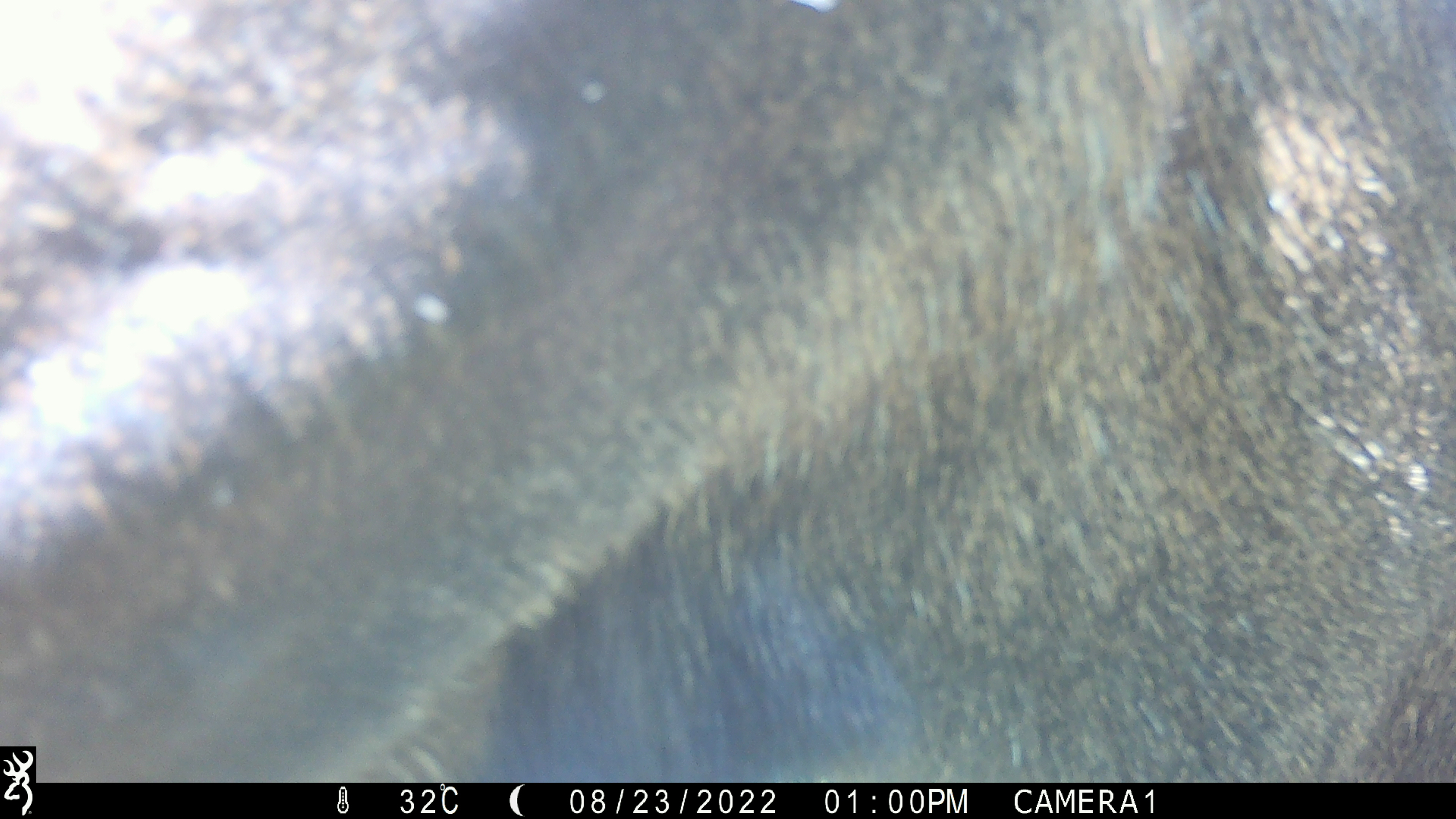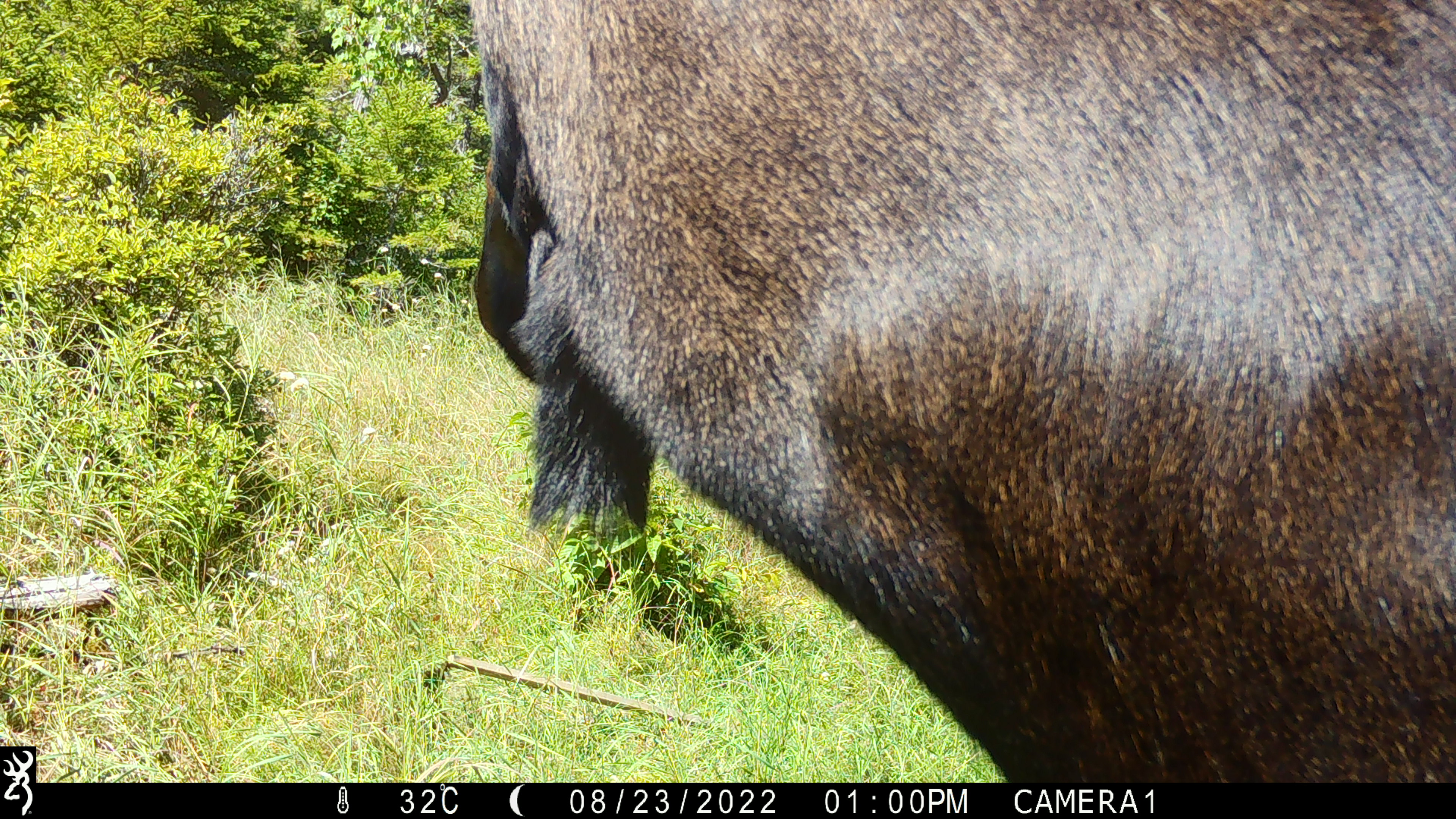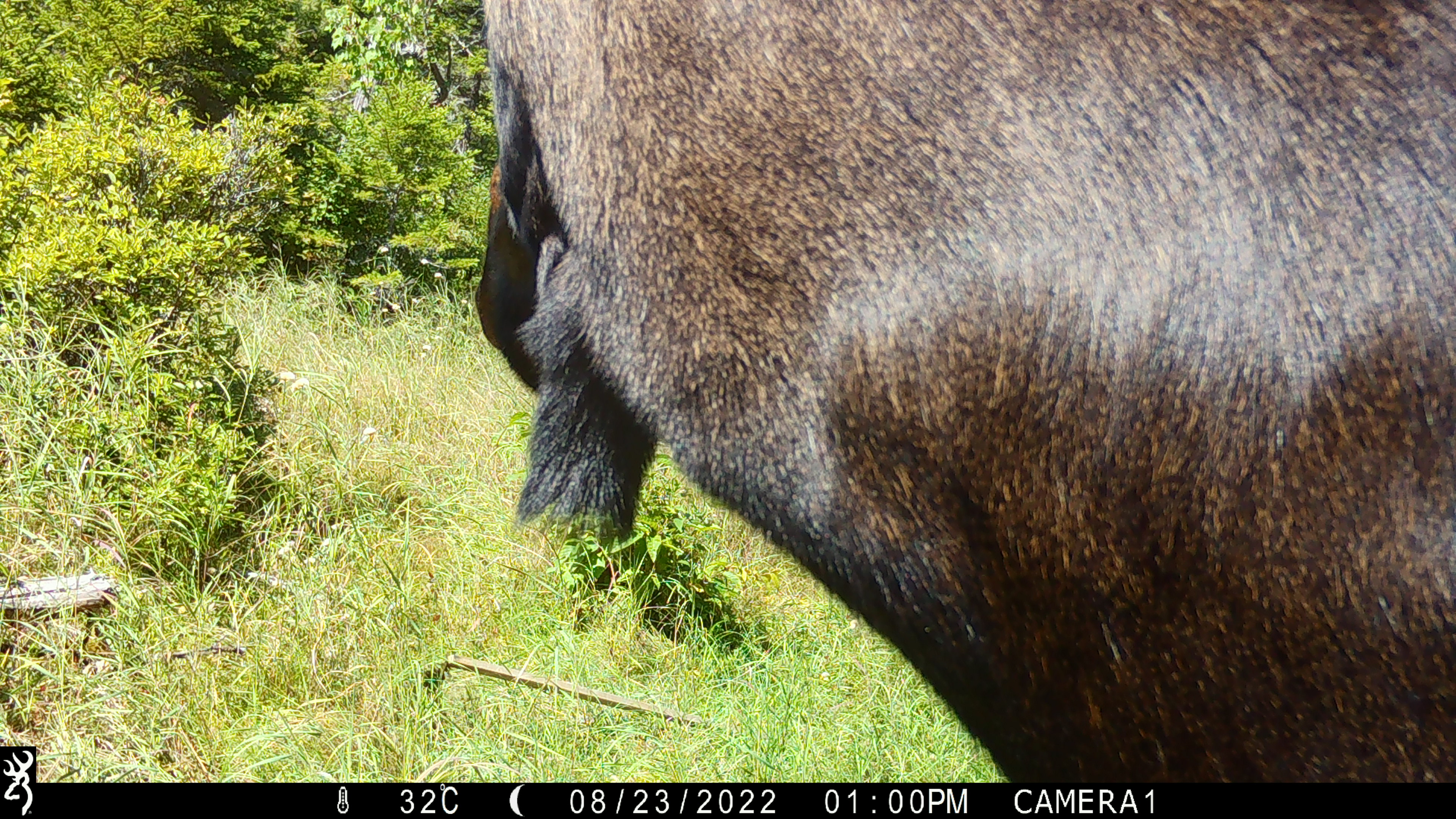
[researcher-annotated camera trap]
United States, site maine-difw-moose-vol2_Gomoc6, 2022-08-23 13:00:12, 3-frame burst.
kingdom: Animalia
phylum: Chordata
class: Mammalia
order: Artiodactyla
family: Cervidae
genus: Alces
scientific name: Alces alces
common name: moose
Moose (Alces alces).